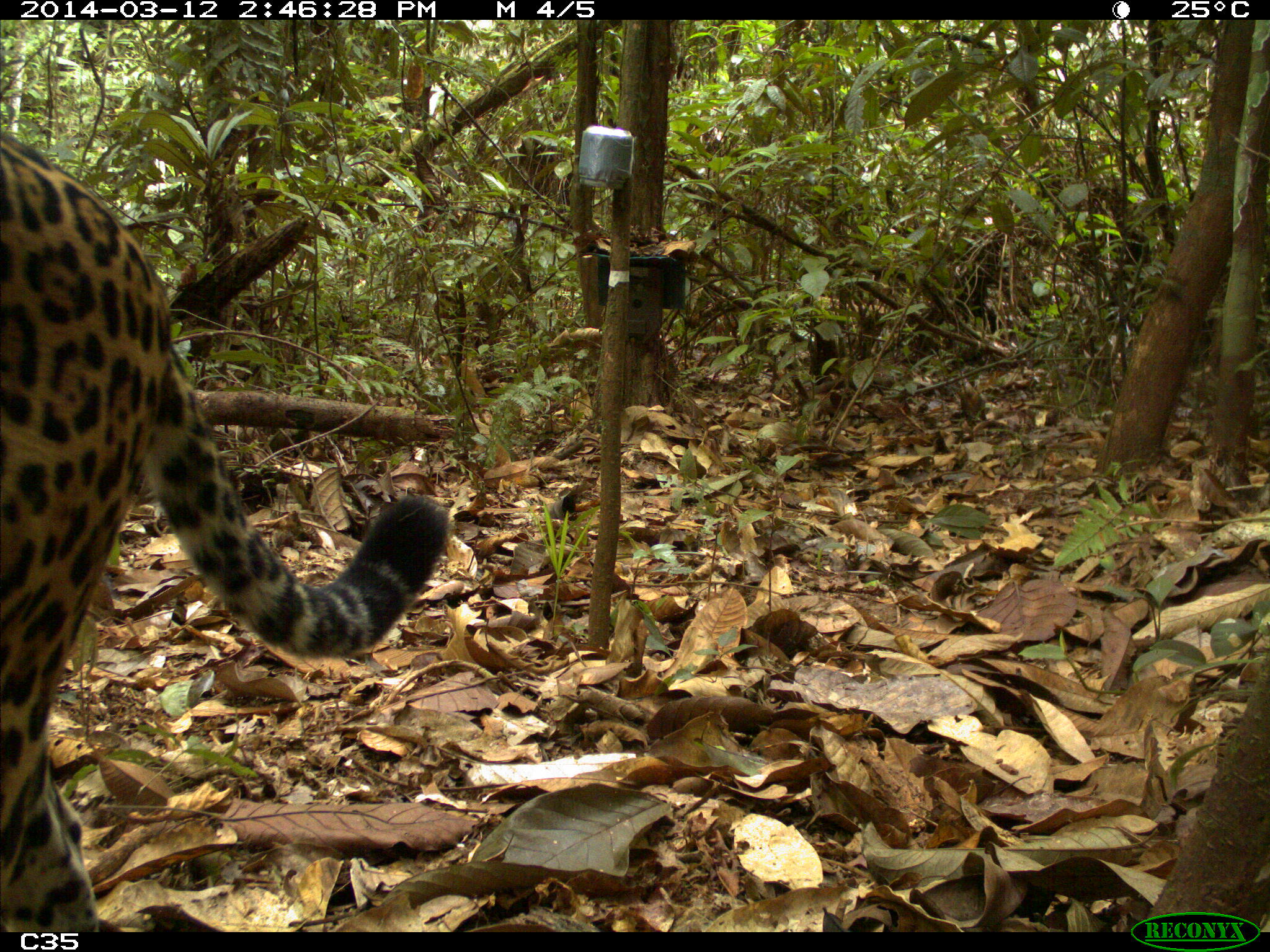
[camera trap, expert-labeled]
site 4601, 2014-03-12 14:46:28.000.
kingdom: Animalia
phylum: Chordata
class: Mammalia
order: Carnivora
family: Felidae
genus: Panthera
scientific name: Panthera onca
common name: jaguar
Panthera onca (jaguar), count 1, age adult.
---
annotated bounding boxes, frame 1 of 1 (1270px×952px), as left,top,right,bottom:
panthera onca: 0,128,447,932